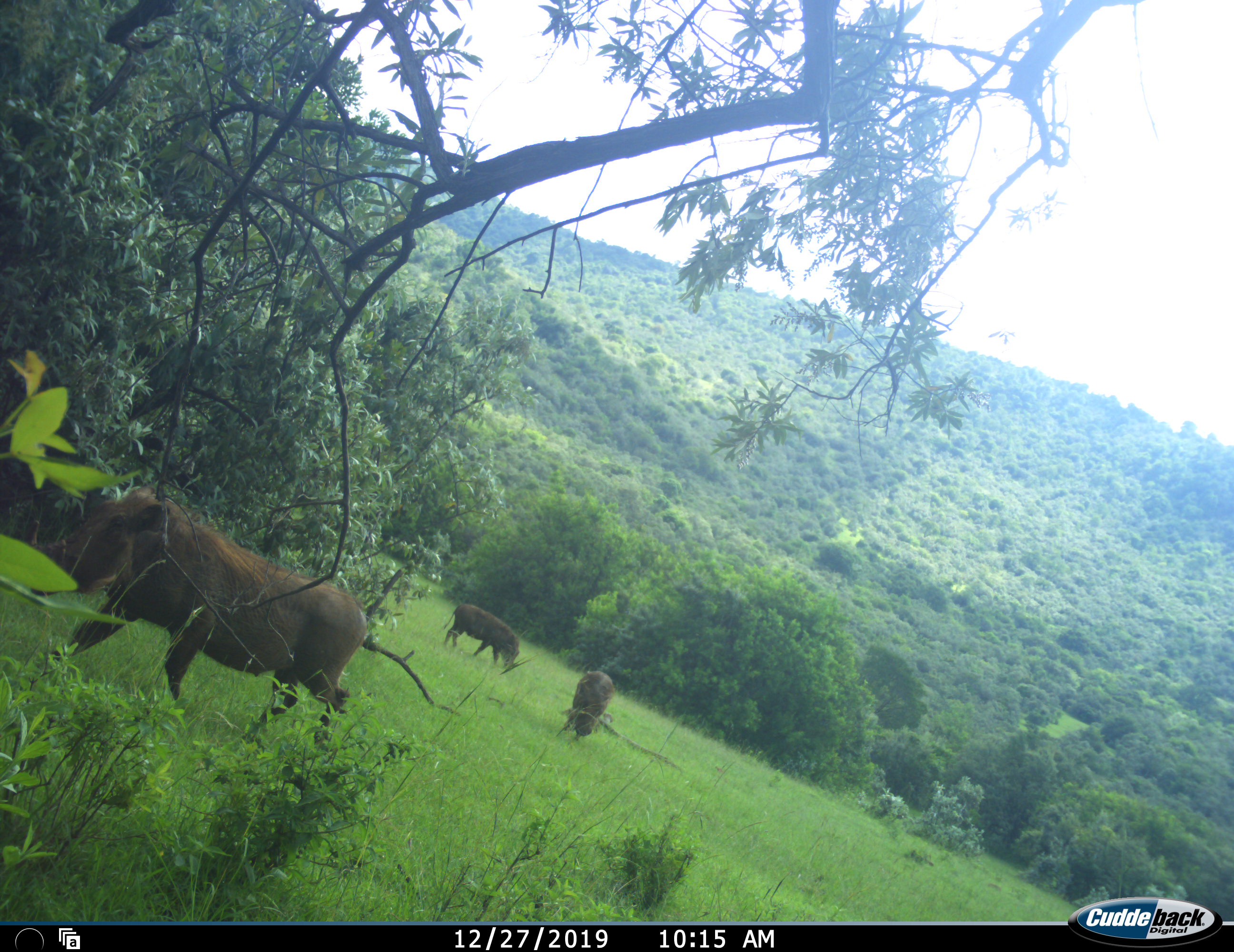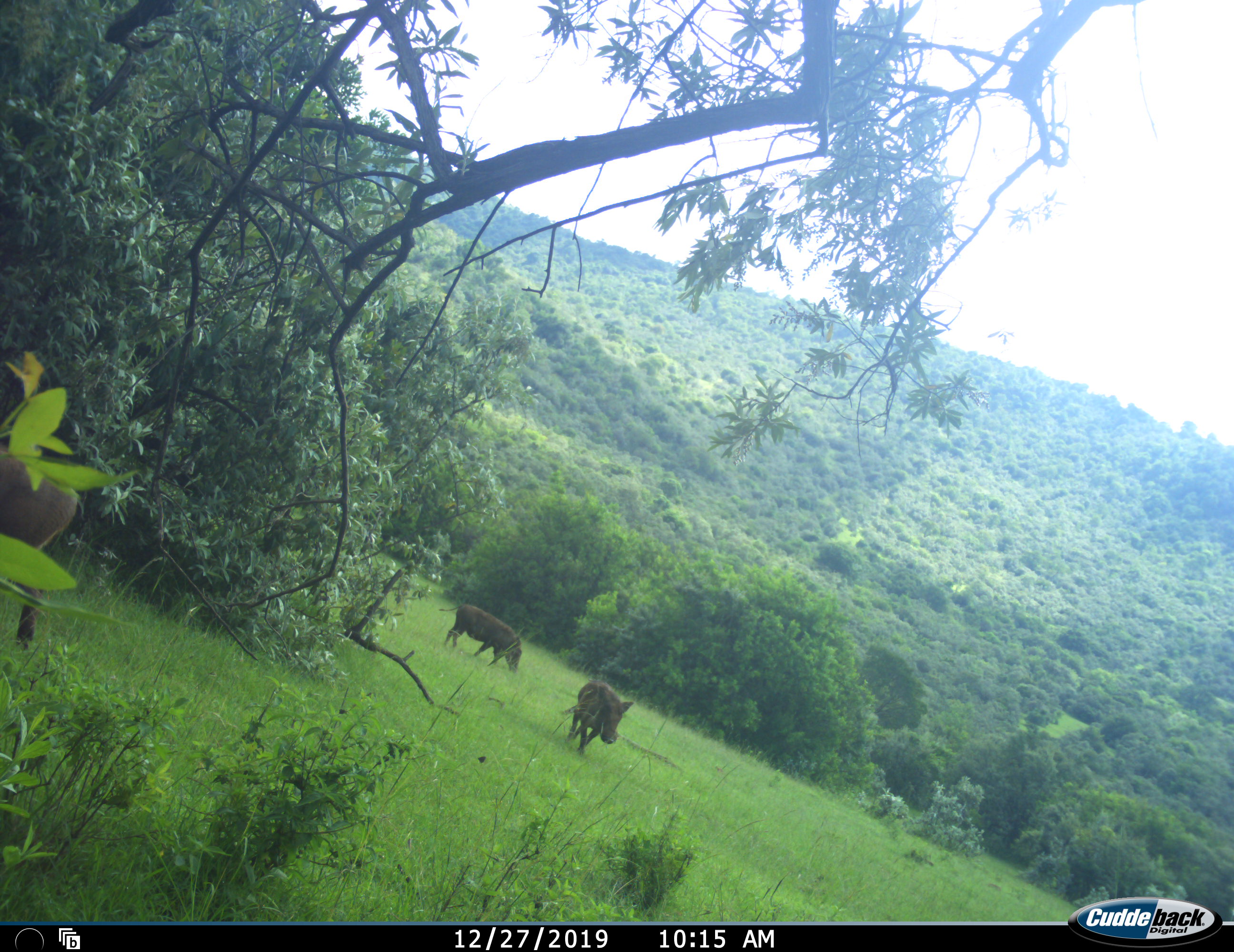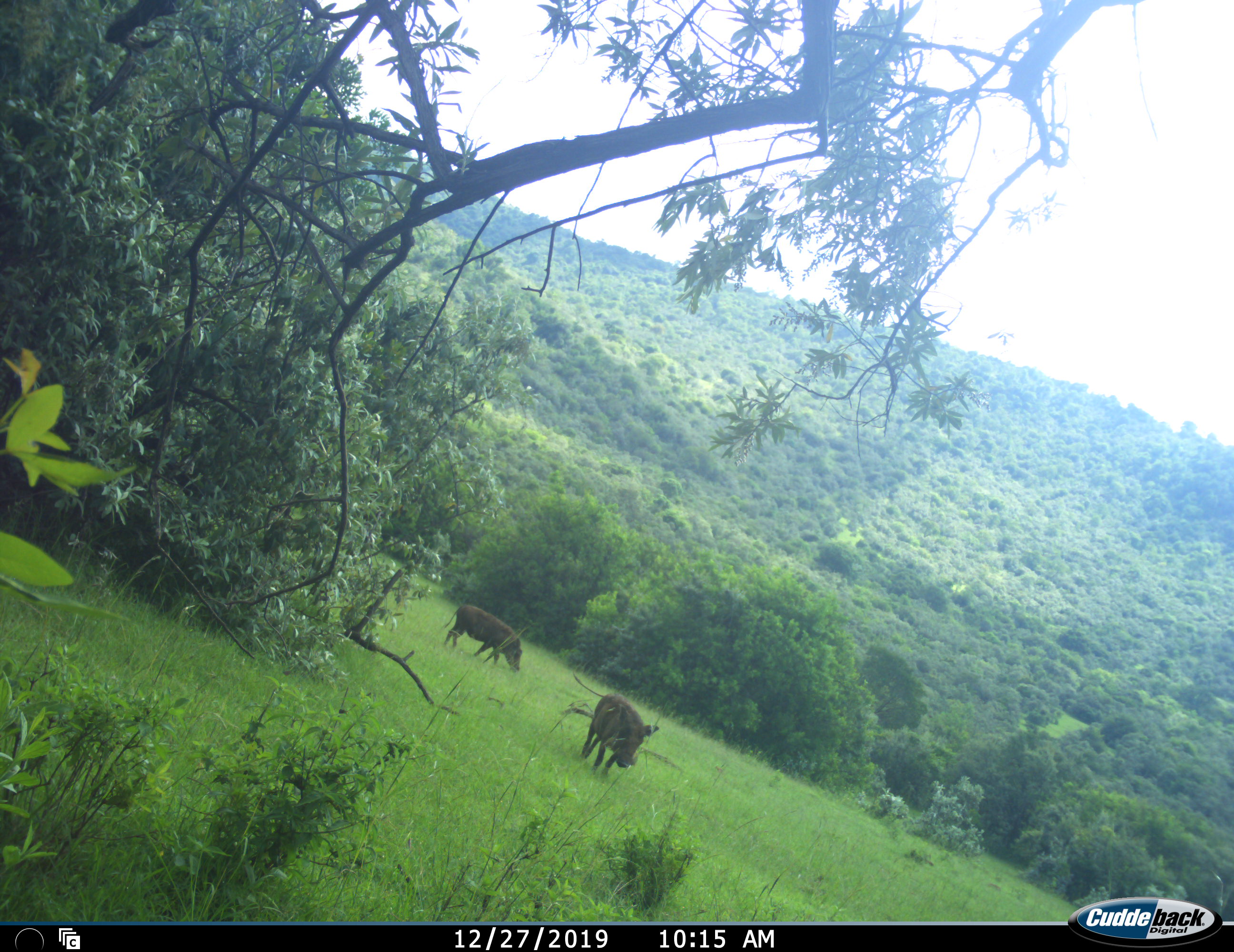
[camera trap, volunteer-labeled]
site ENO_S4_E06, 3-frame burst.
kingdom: Animalia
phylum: Chordata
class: Mammalia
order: Artiodactyla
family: Suidae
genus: Phacochoerus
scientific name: Phacochoerus africanus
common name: warthog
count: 3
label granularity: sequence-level